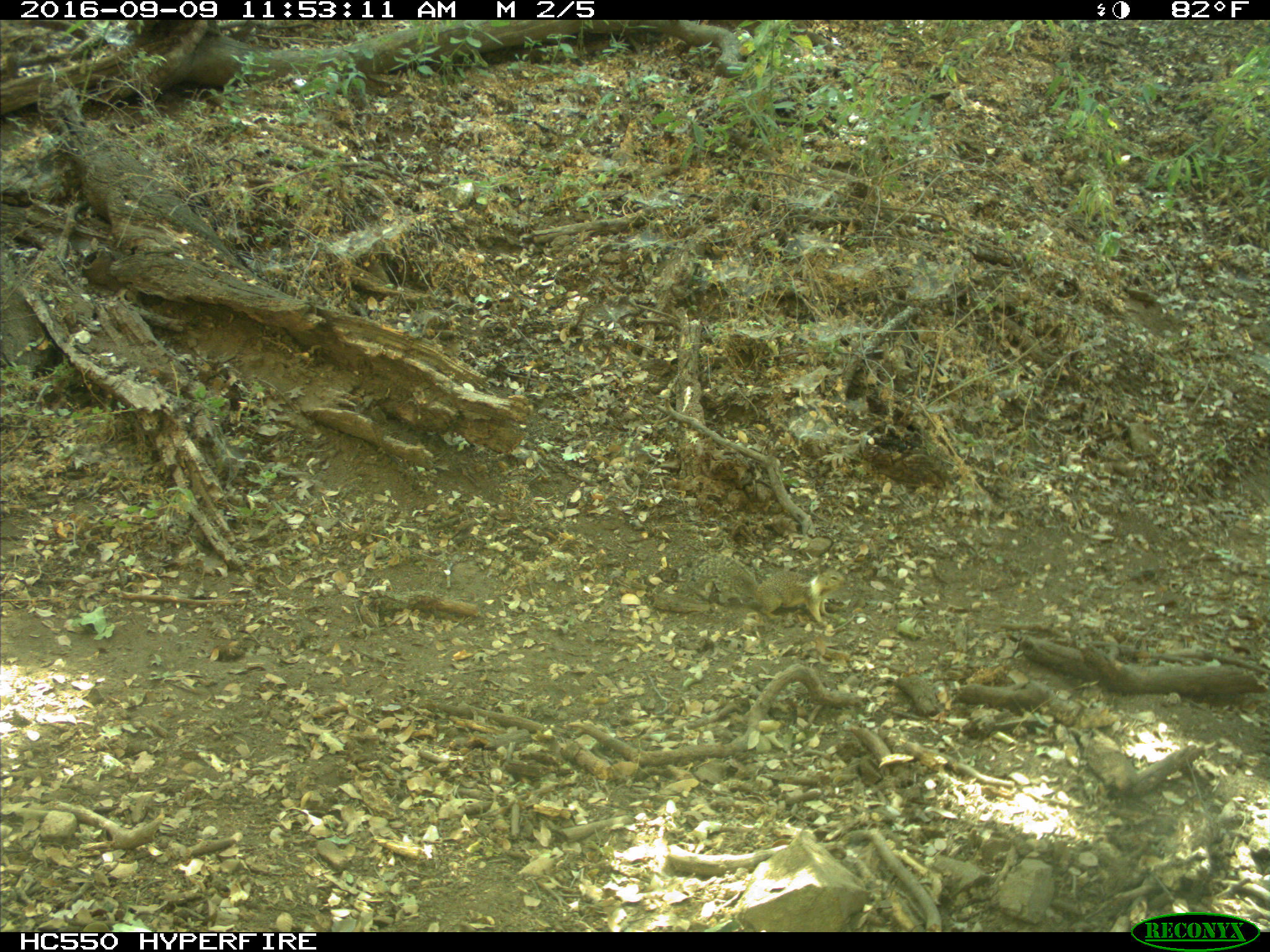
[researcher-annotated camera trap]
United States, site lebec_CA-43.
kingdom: Animalia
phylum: Chordata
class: Mammalia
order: Rodentia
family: Sciuridae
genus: Otospermophilus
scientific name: Otospermophilus beecheyi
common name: california ground squirrel